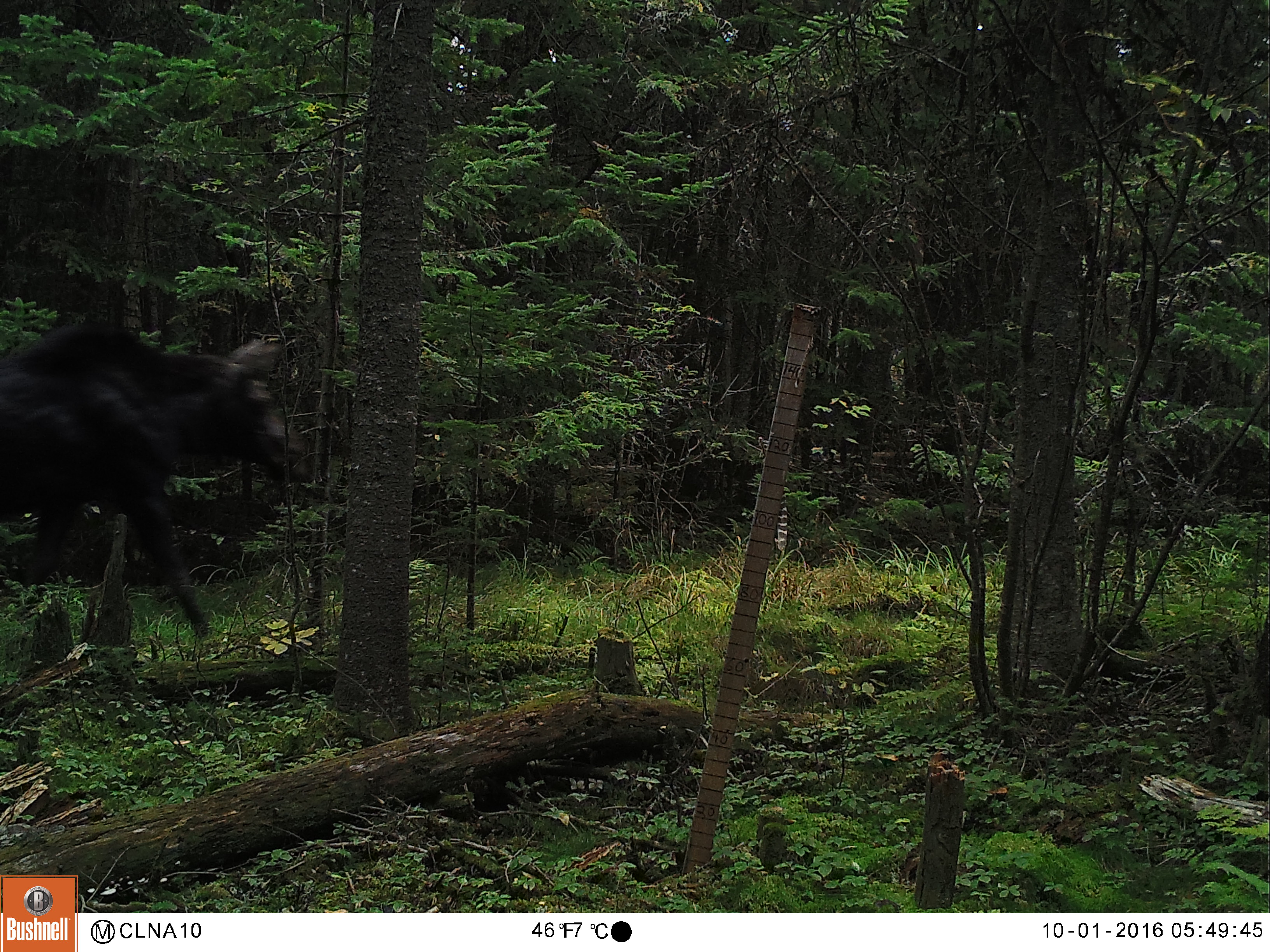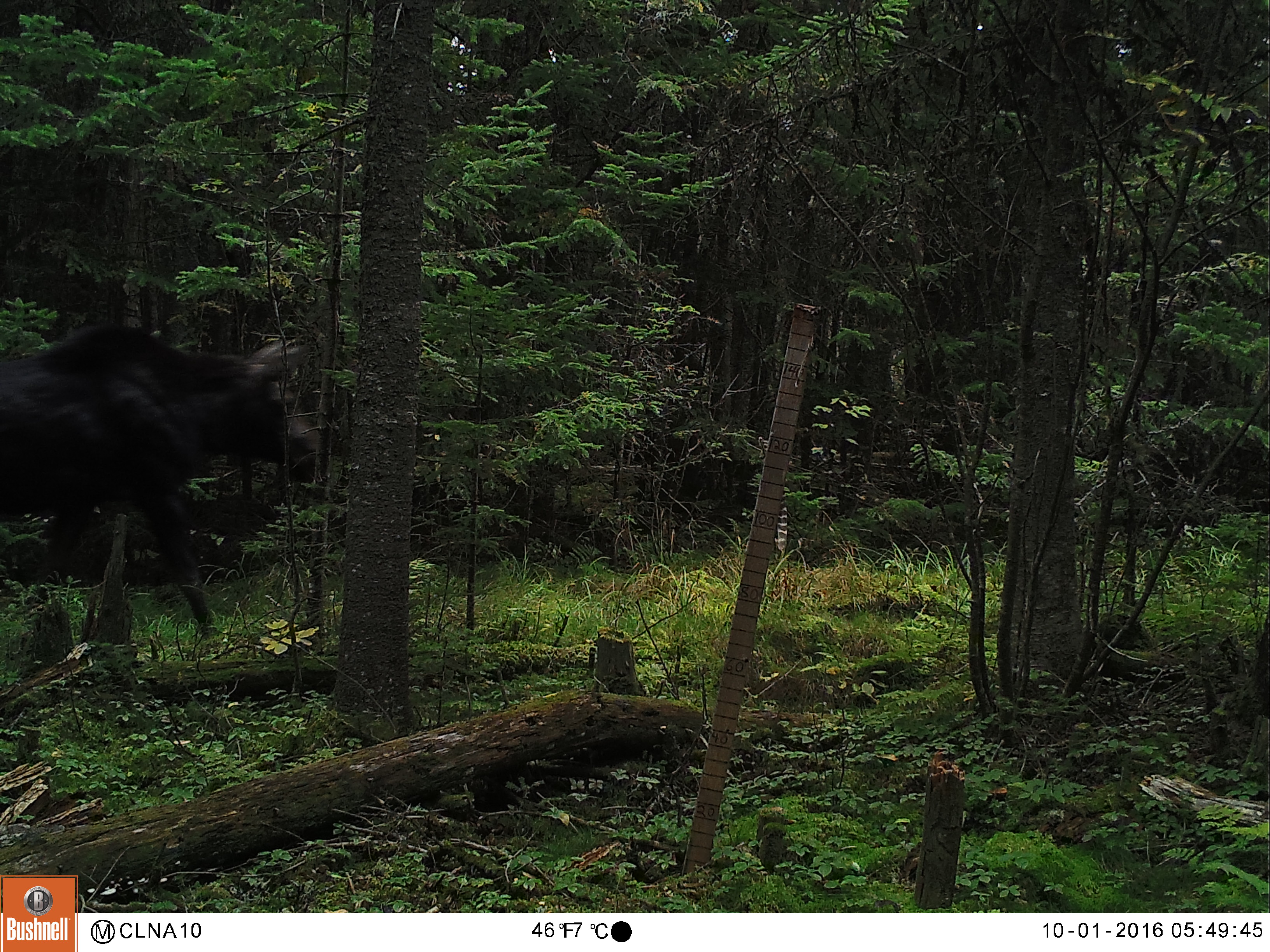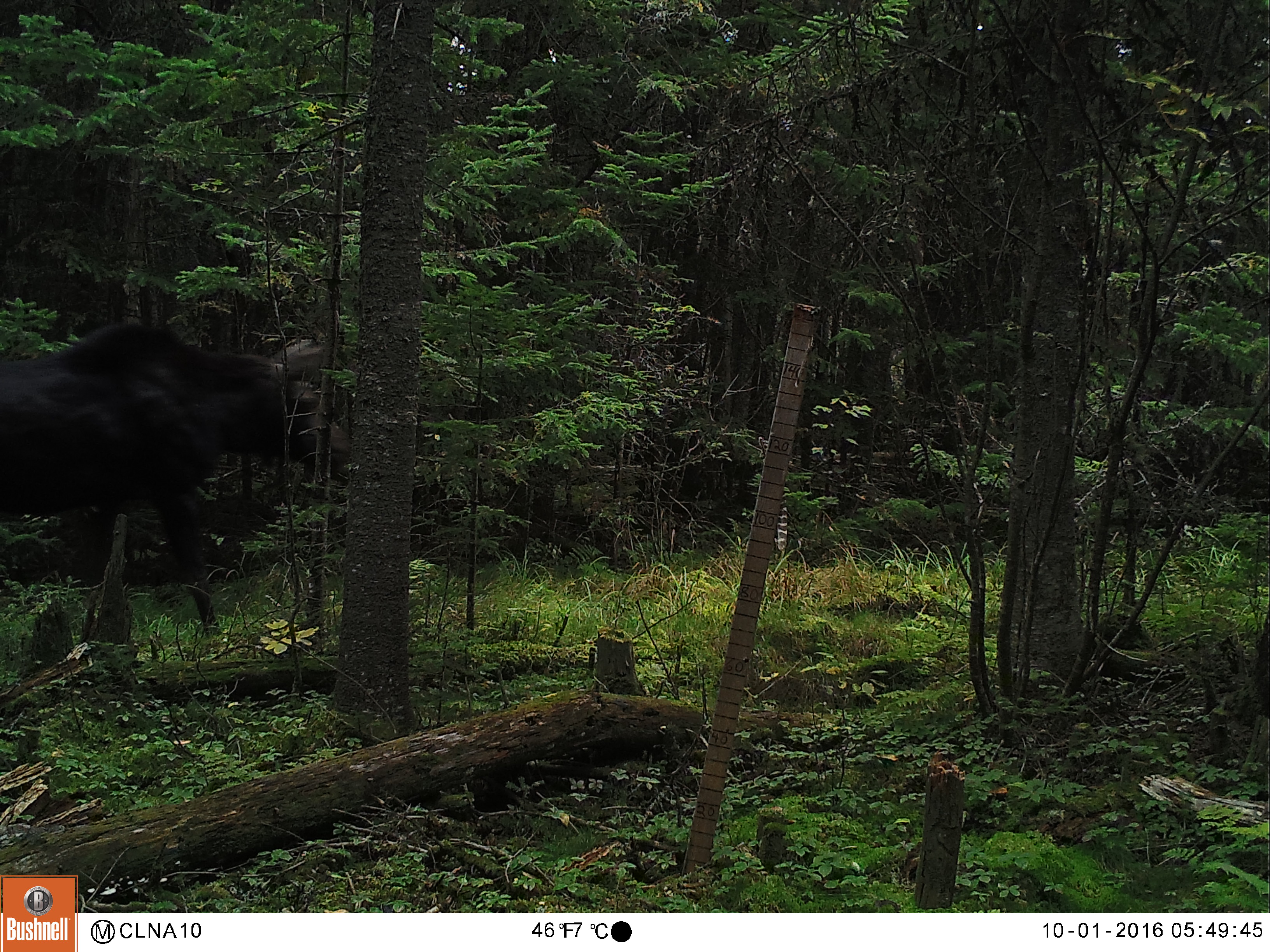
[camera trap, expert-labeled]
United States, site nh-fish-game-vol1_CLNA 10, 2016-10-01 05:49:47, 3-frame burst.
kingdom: Animalia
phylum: Chordata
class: Mammalia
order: Artiodactyla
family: Cervidae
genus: Alces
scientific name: Alces alces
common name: moose